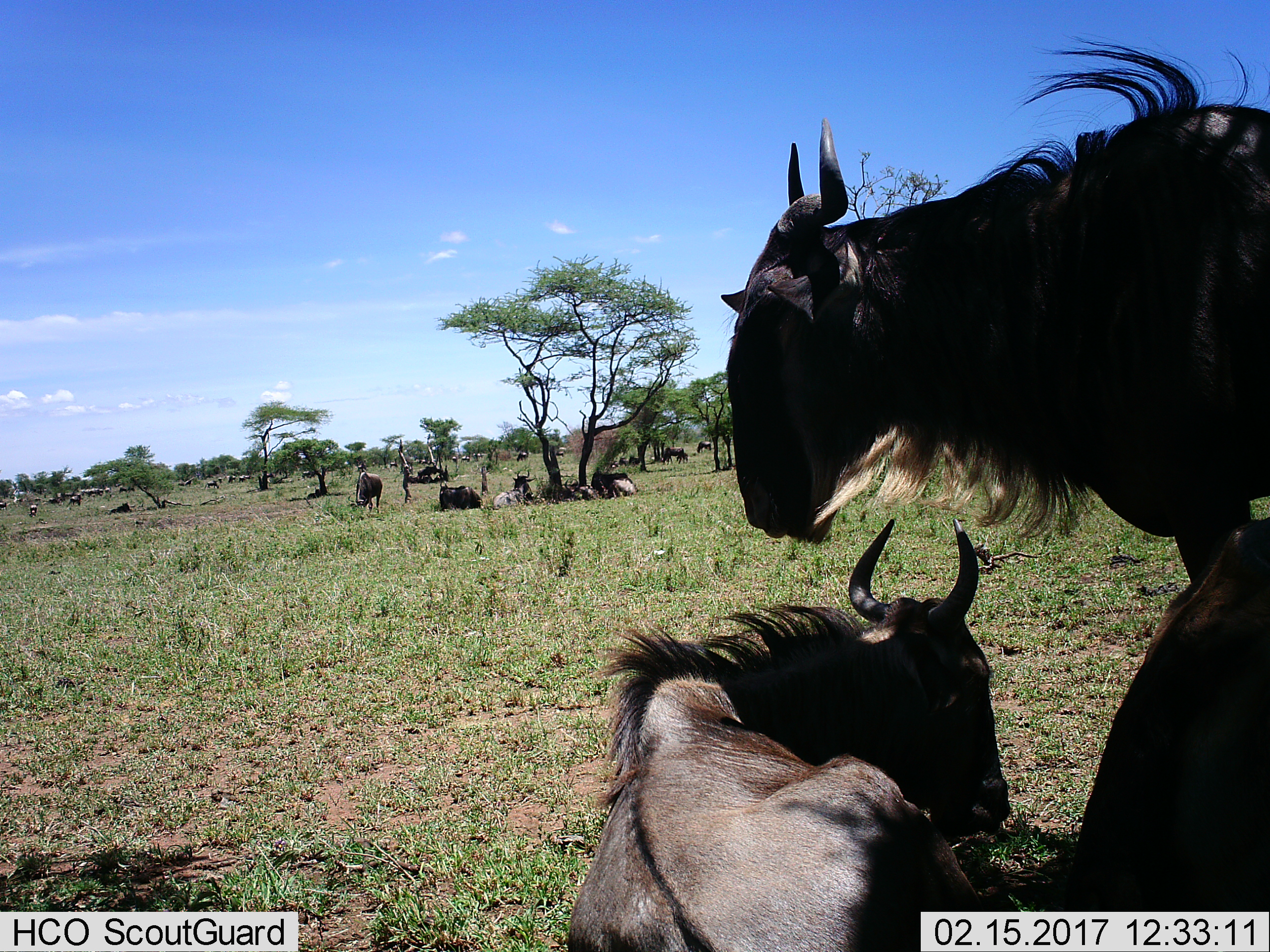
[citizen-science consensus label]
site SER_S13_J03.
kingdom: Animalia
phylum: Chordata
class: Mammalia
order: Artiodactyla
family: Bovidae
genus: Connochaetes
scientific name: Connochaetes taurinus taurinus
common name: blue wildebeest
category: wildebeestblue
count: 11-50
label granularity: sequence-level